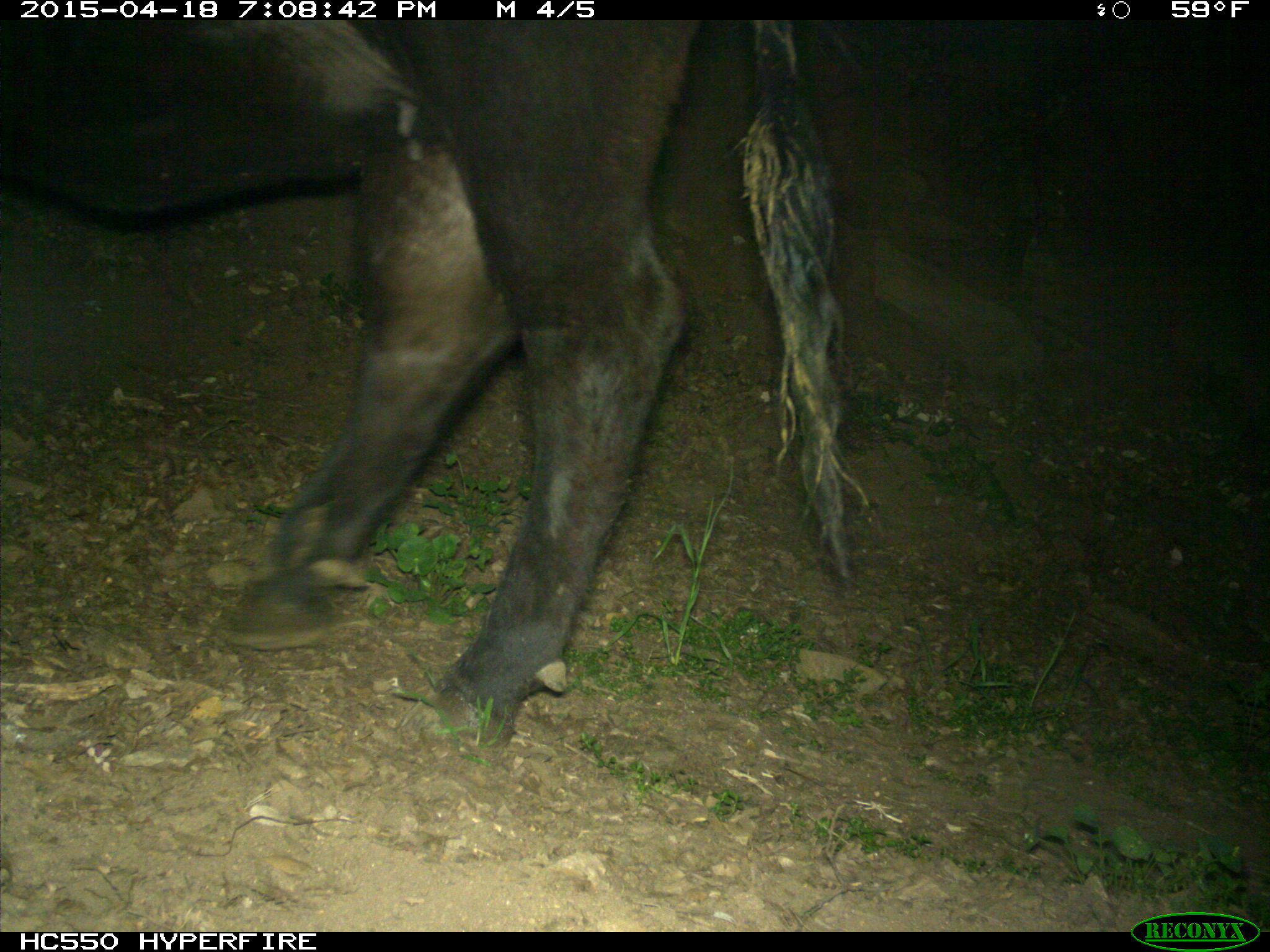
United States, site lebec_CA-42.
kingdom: Animalia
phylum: Chordata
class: Mammalia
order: Artiodactyla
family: Bovidae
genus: Bos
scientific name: Bos taurus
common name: domestic cow